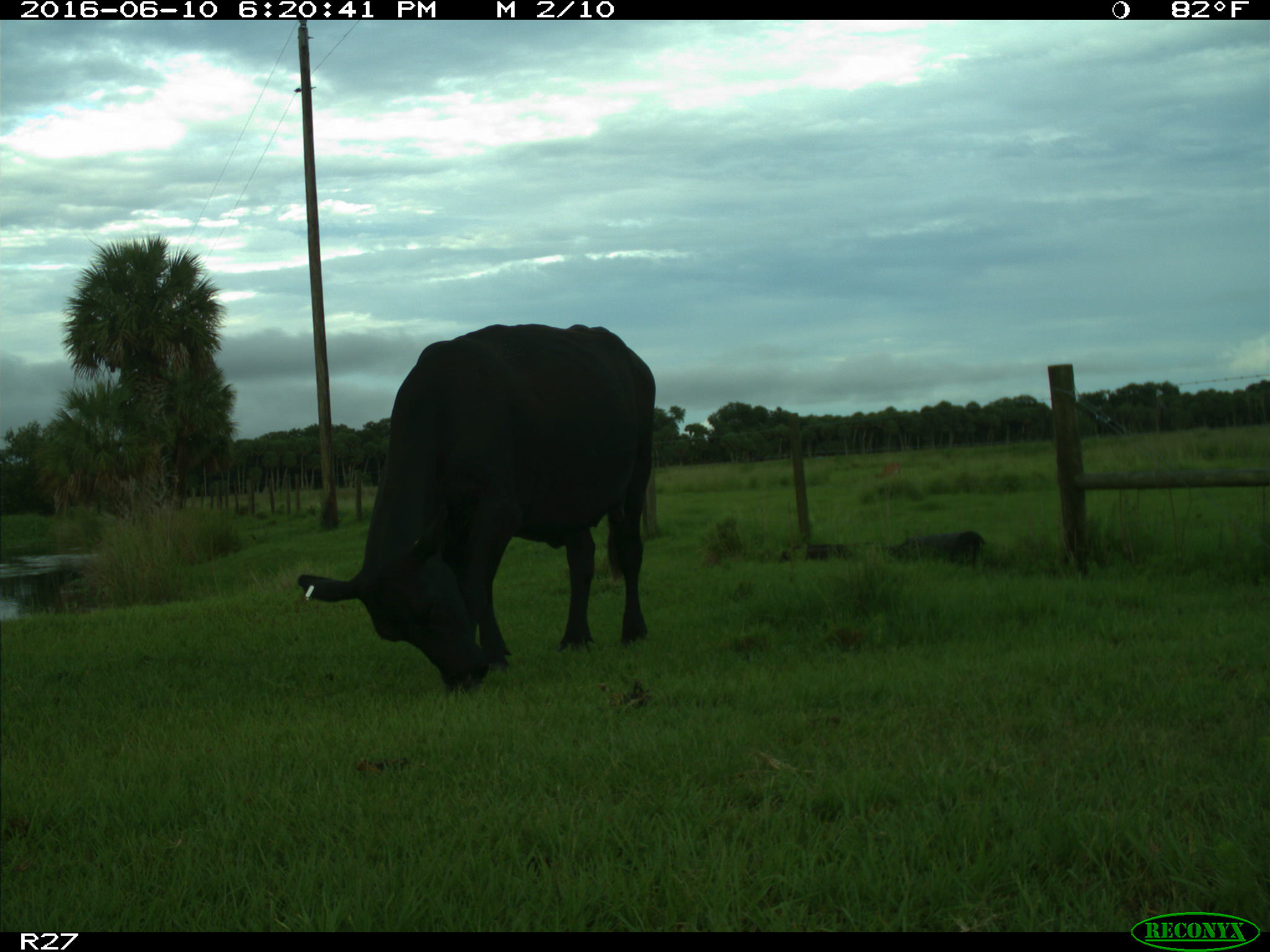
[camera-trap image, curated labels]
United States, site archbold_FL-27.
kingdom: Animalia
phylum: Chordata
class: Mammalia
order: Artiodactyla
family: Bovidae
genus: Bos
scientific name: Bos taurus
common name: domestic cow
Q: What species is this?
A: Bos taurus (domestic cow).